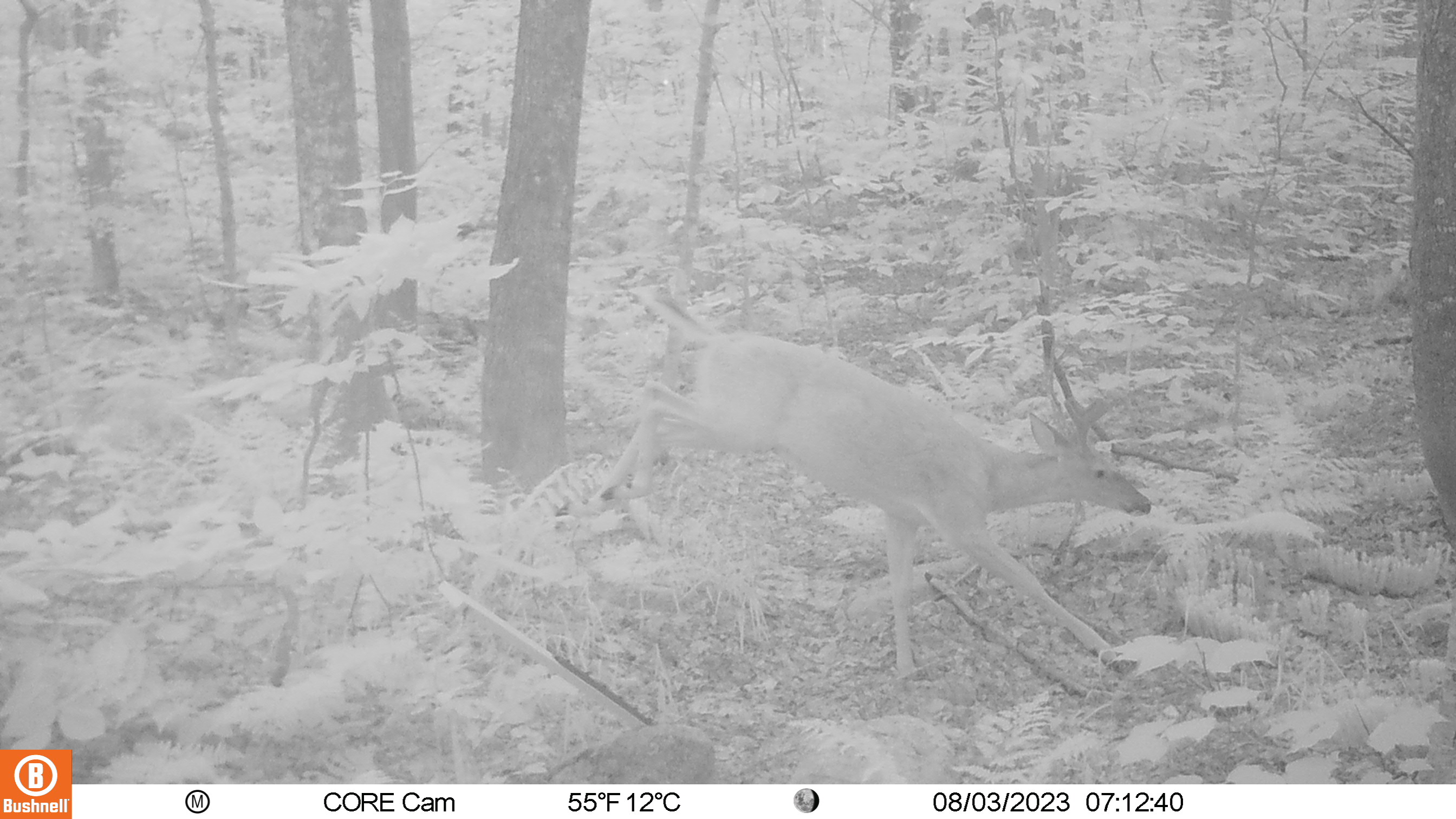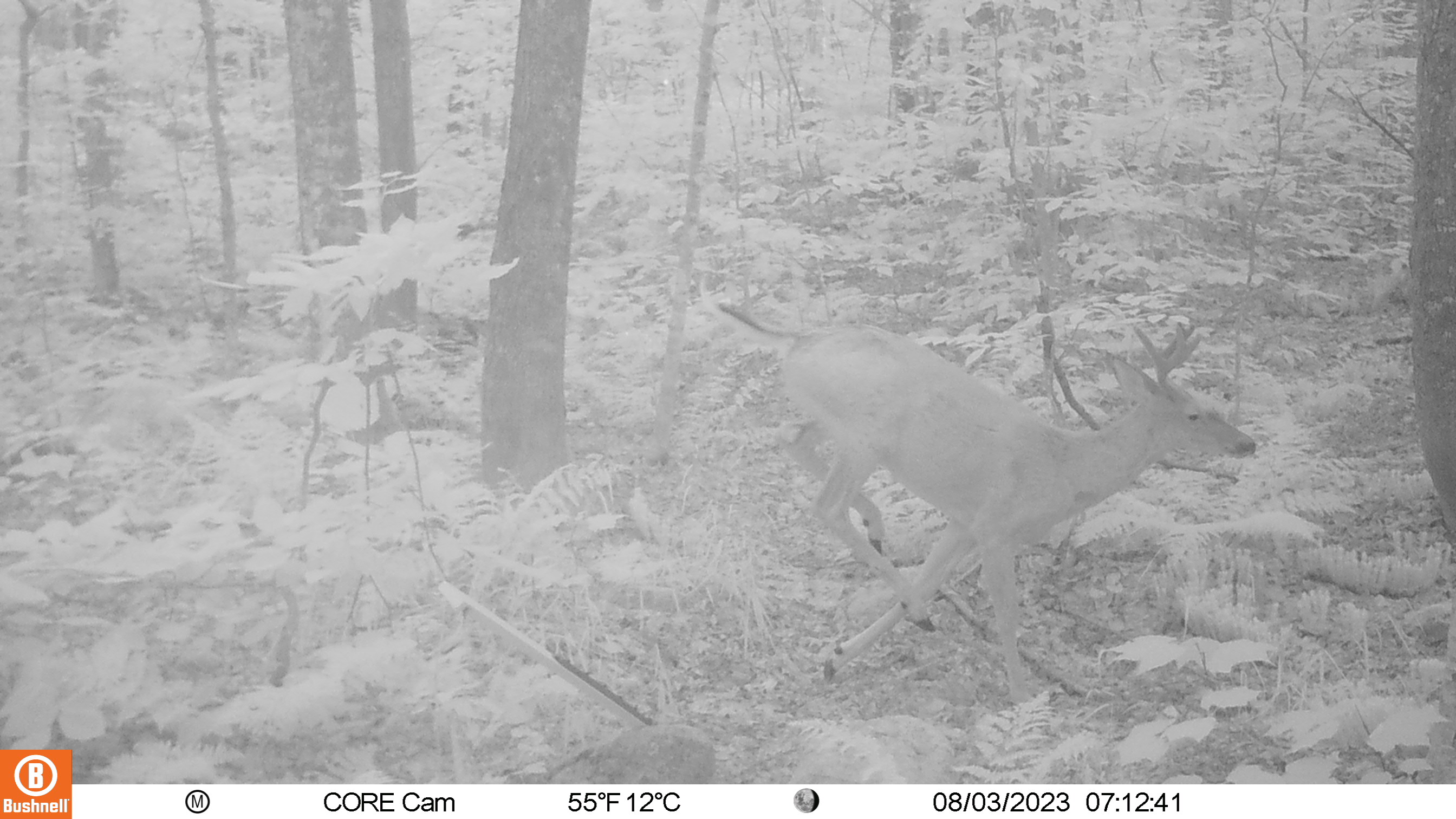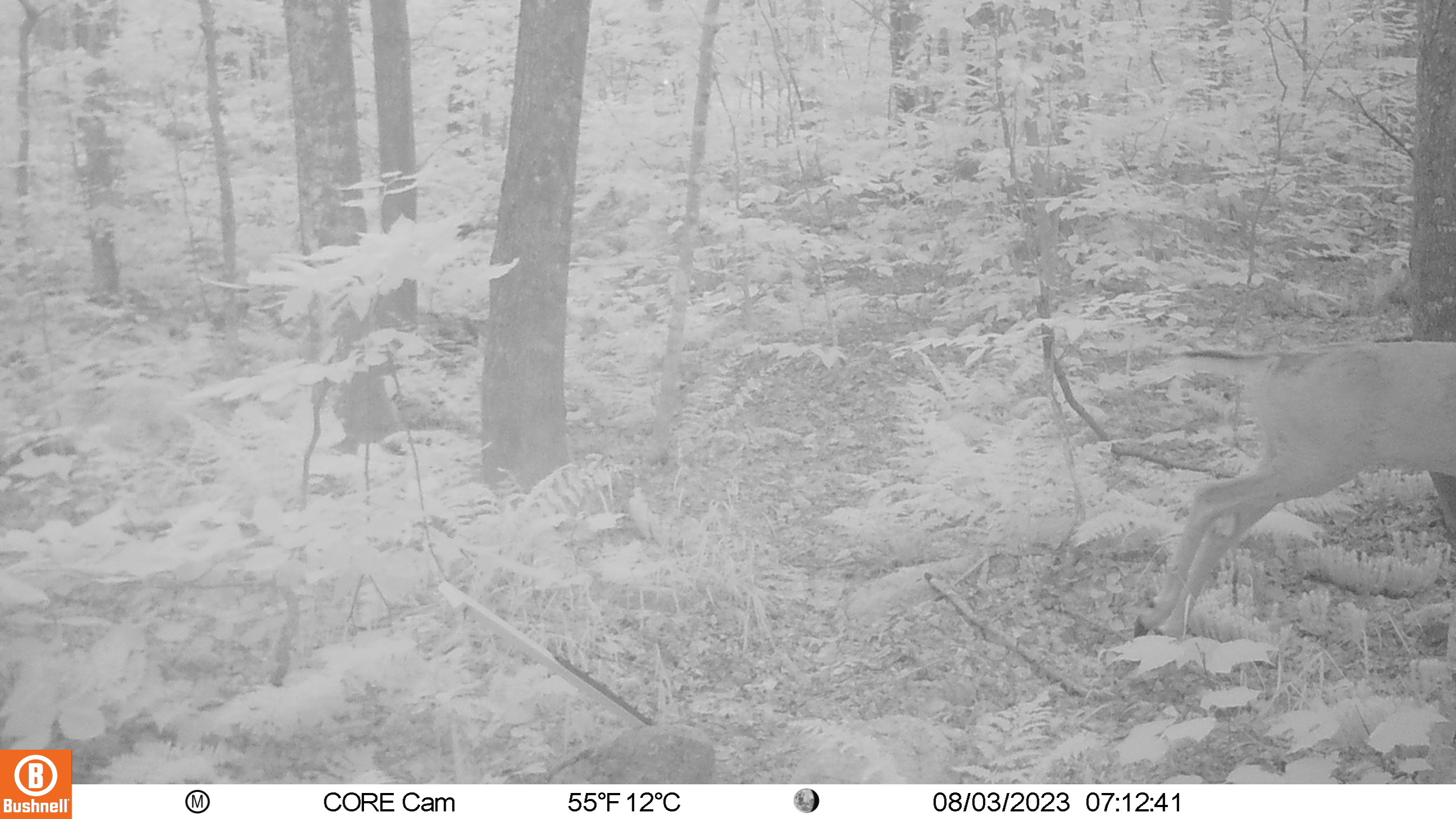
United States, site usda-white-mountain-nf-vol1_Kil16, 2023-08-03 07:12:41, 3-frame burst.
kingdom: Animalia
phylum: Chordata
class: Mammalia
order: Artiodactyla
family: Cervidae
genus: Odocoileus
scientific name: Odocoileus virginianus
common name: white-tailed deer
White-tailed deer (Odocoileus virginianus).